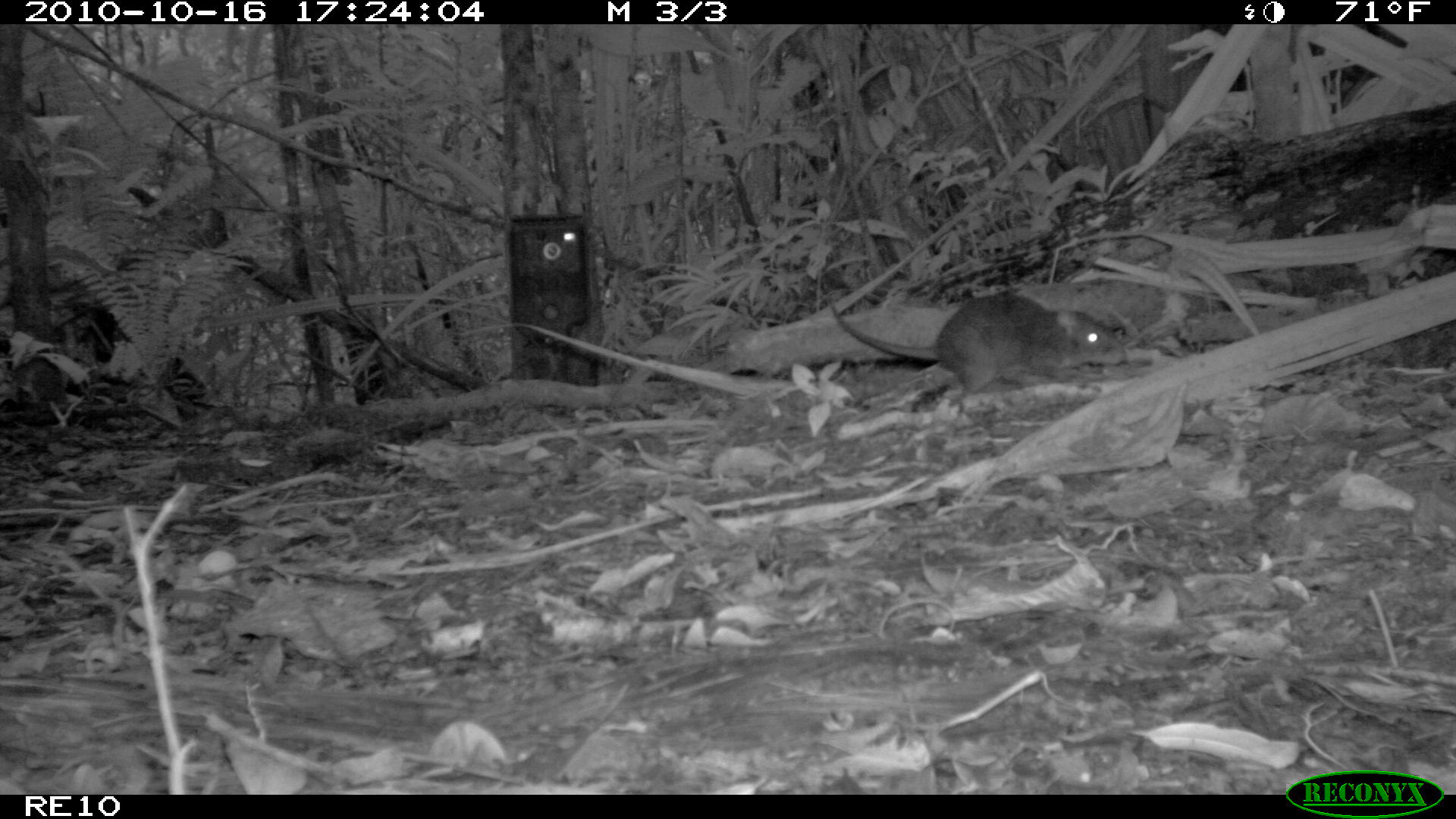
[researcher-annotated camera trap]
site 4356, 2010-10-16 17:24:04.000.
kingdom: Animalia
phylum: Chordata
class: Mammalia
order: Rodentia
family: Muridae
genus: Rattus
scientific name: Rattus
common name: rodent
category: unknown rat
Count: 1.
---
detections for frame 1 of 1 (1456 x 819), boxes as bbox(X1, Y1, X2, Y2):
unknown rat: bbox(825, 289, 1124, 407)